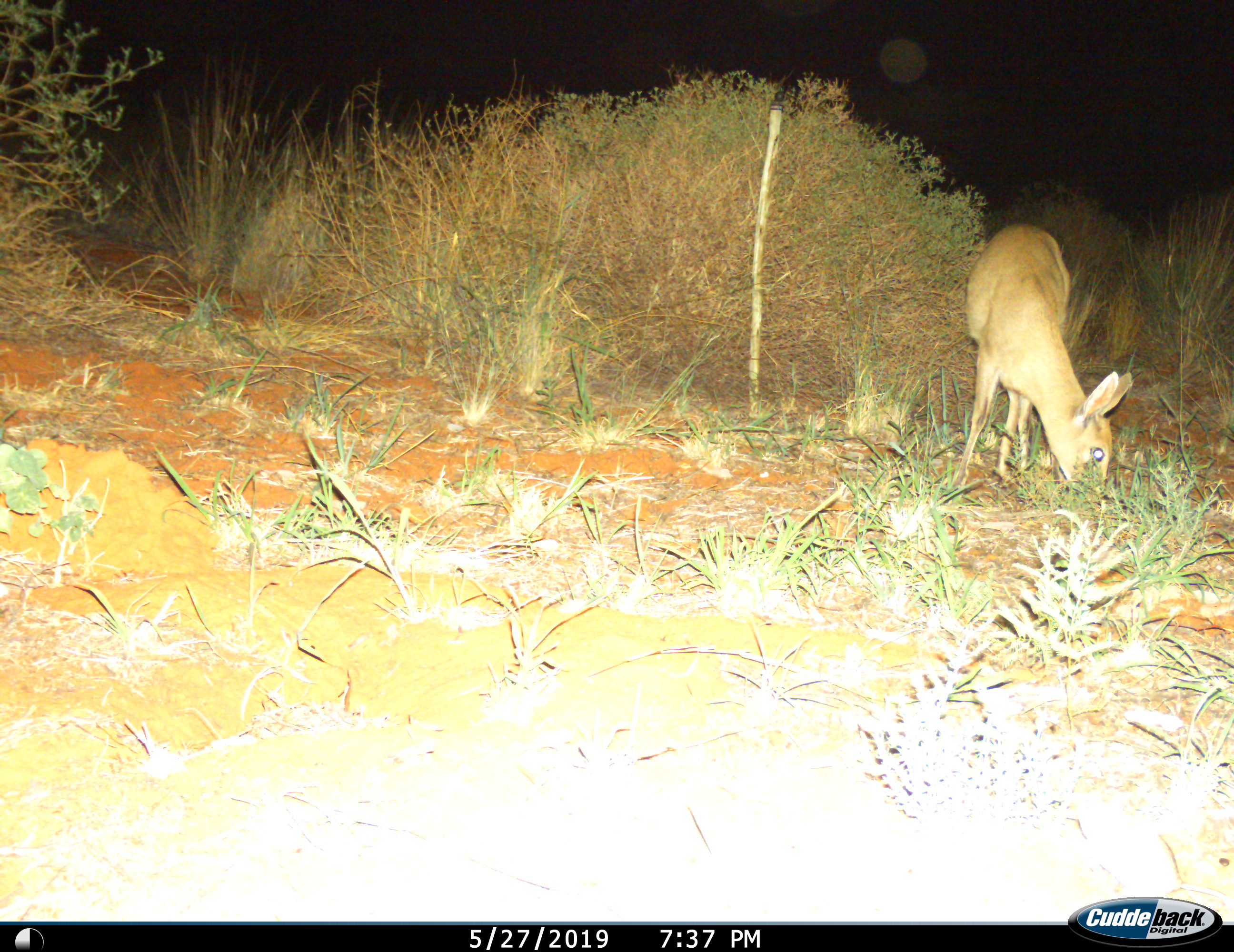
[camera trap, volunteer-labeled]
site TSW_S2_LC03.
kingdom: Animalia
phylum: Chordata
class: Mammalia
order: Artiodactyla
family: Bovidae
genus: Raphicerus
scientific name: Raphicerus campestris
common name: steenbok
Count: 1.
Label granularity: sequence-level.